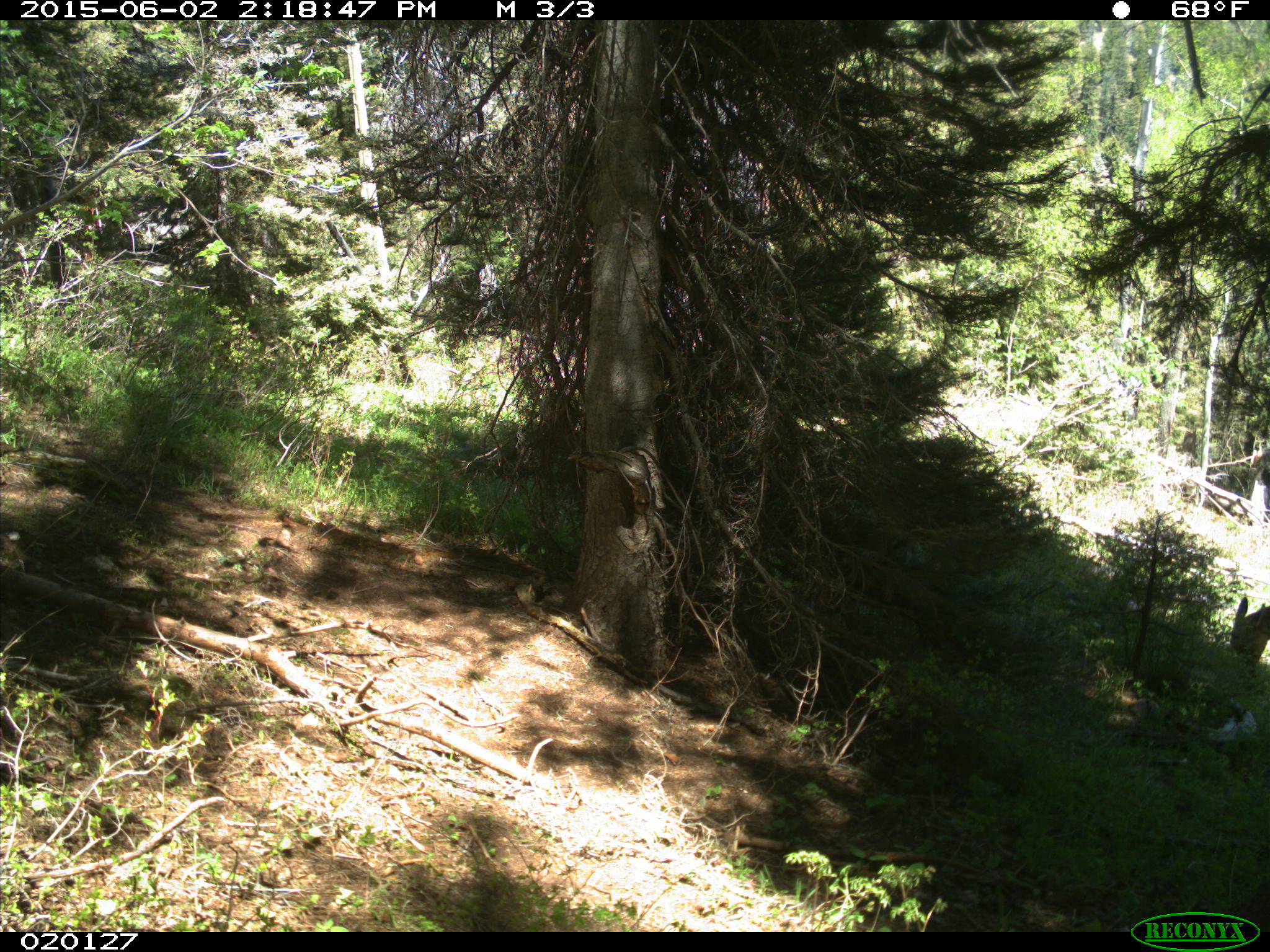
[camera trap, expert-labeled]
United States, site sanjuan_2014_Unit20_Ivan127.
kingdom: Animalia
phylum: Chordata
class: Mammalia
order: Artiodactyla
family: Cervidae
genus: Odocoileus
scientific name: Odocoileus hemionus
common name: mule deer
Odocoileus hemionus (mule deer).